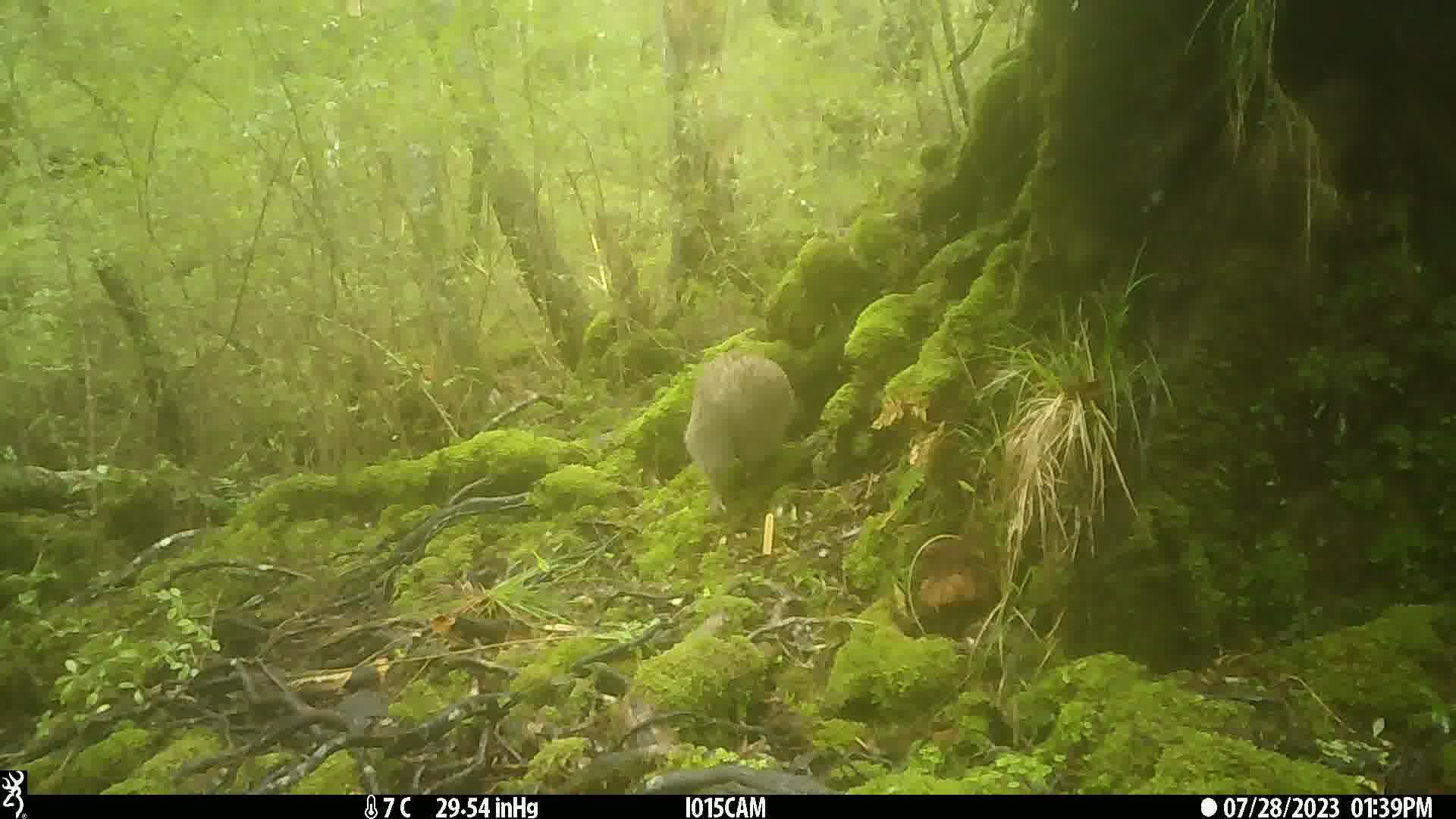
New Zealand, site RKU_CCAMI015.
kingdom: Animalia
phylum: Chordata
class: Aves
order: Apterygiformes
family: Apterygidae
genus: Apteryx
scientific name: Apteryx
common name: kiwi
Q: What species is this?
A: Kiwi (Apteryx).